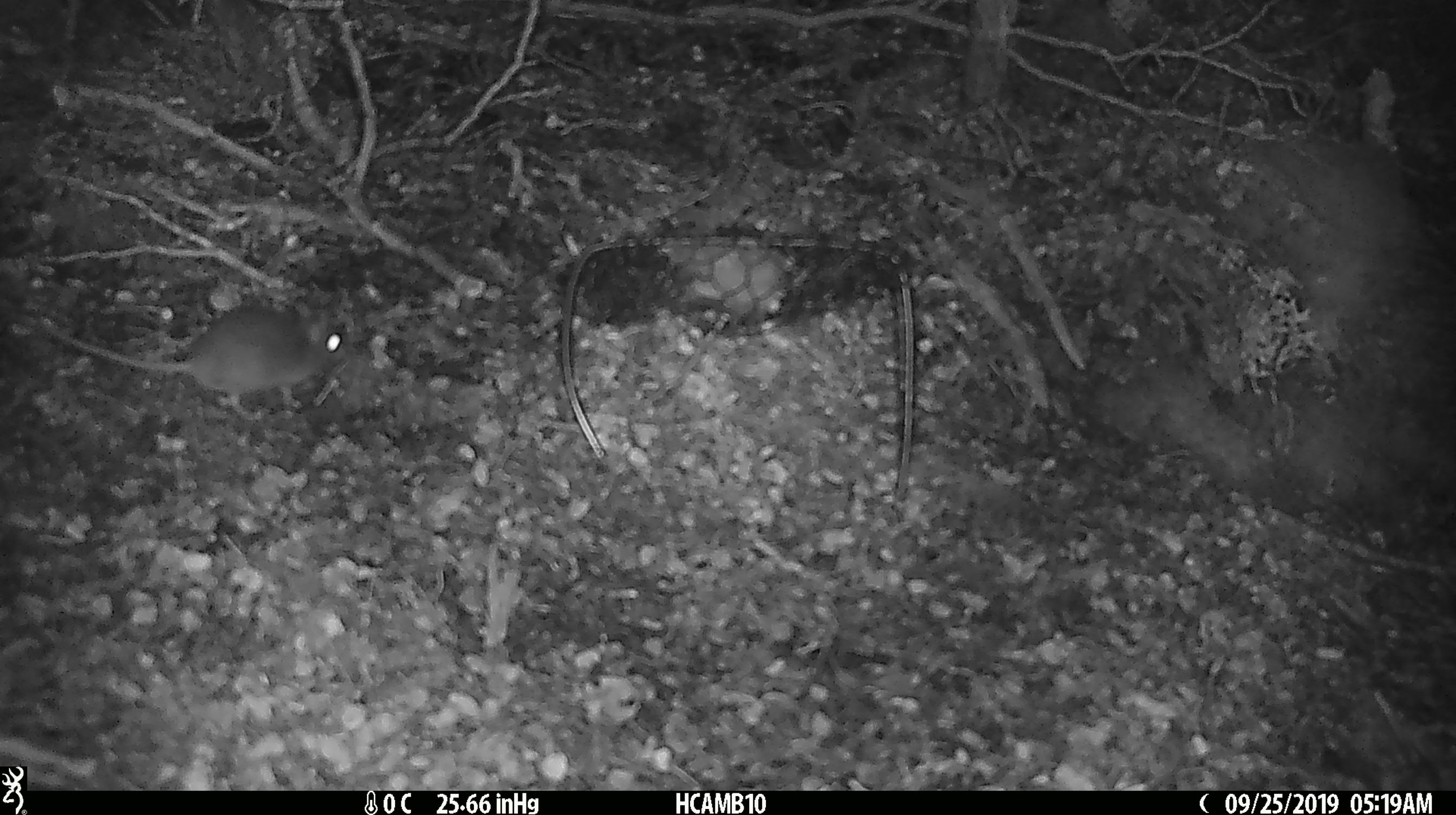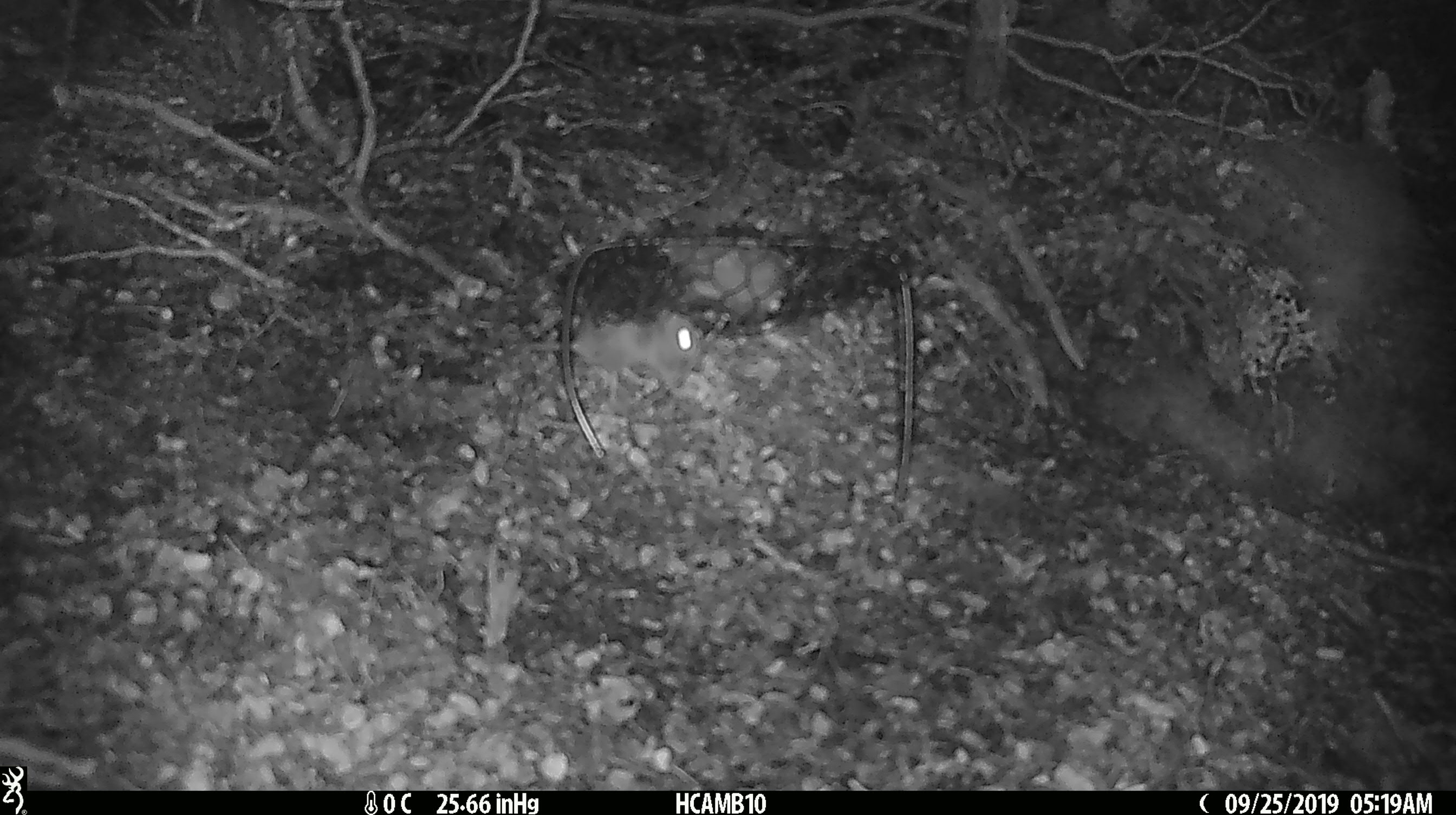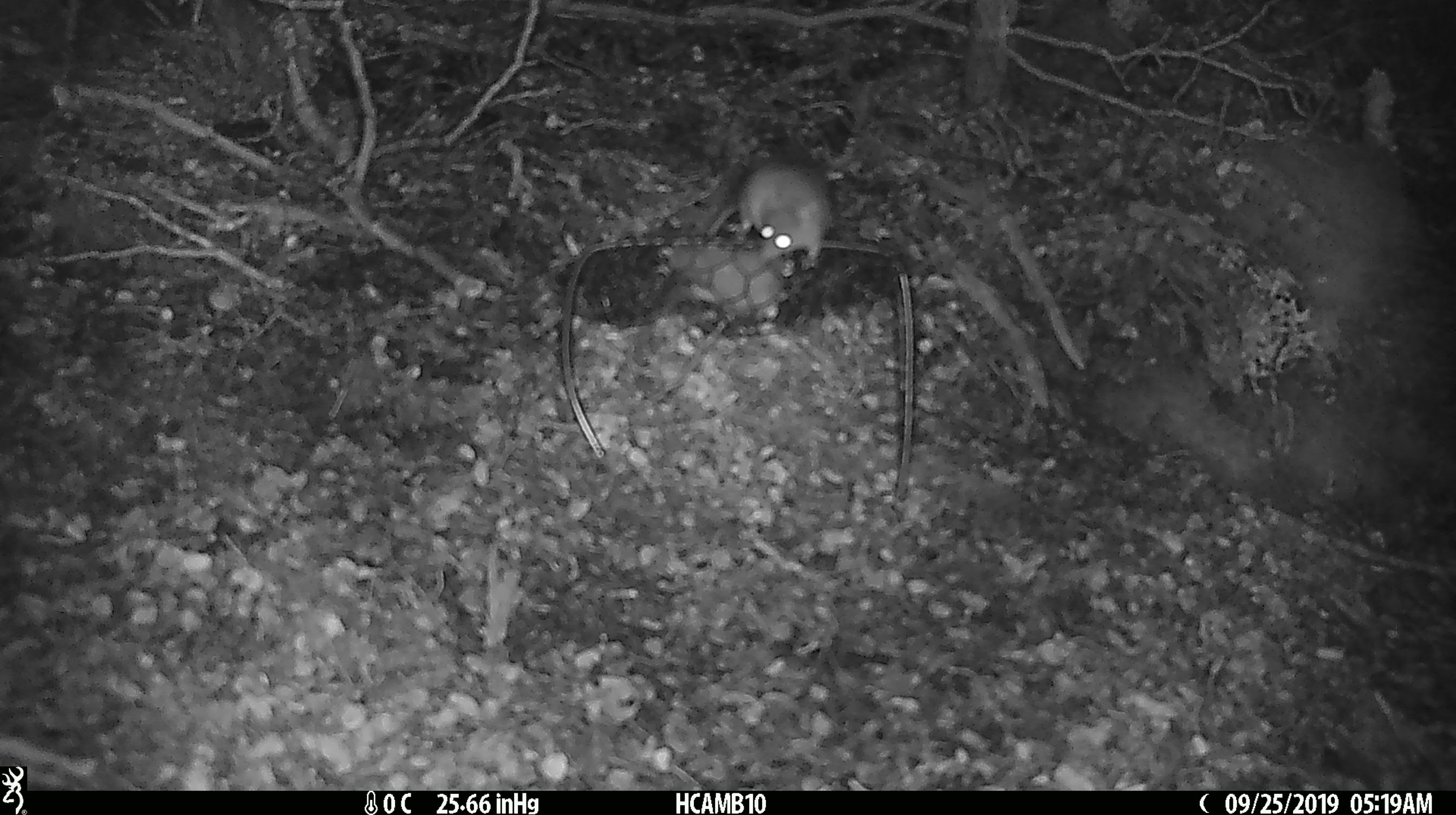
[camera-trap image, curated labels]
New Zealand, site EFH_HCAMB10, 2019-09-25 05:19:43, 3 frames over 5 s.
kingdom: Animalia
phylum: Chordata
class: Mammalia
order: Rodentia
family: Muridae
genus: Mus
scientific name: Mus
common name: mouse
Mouse (Mus).